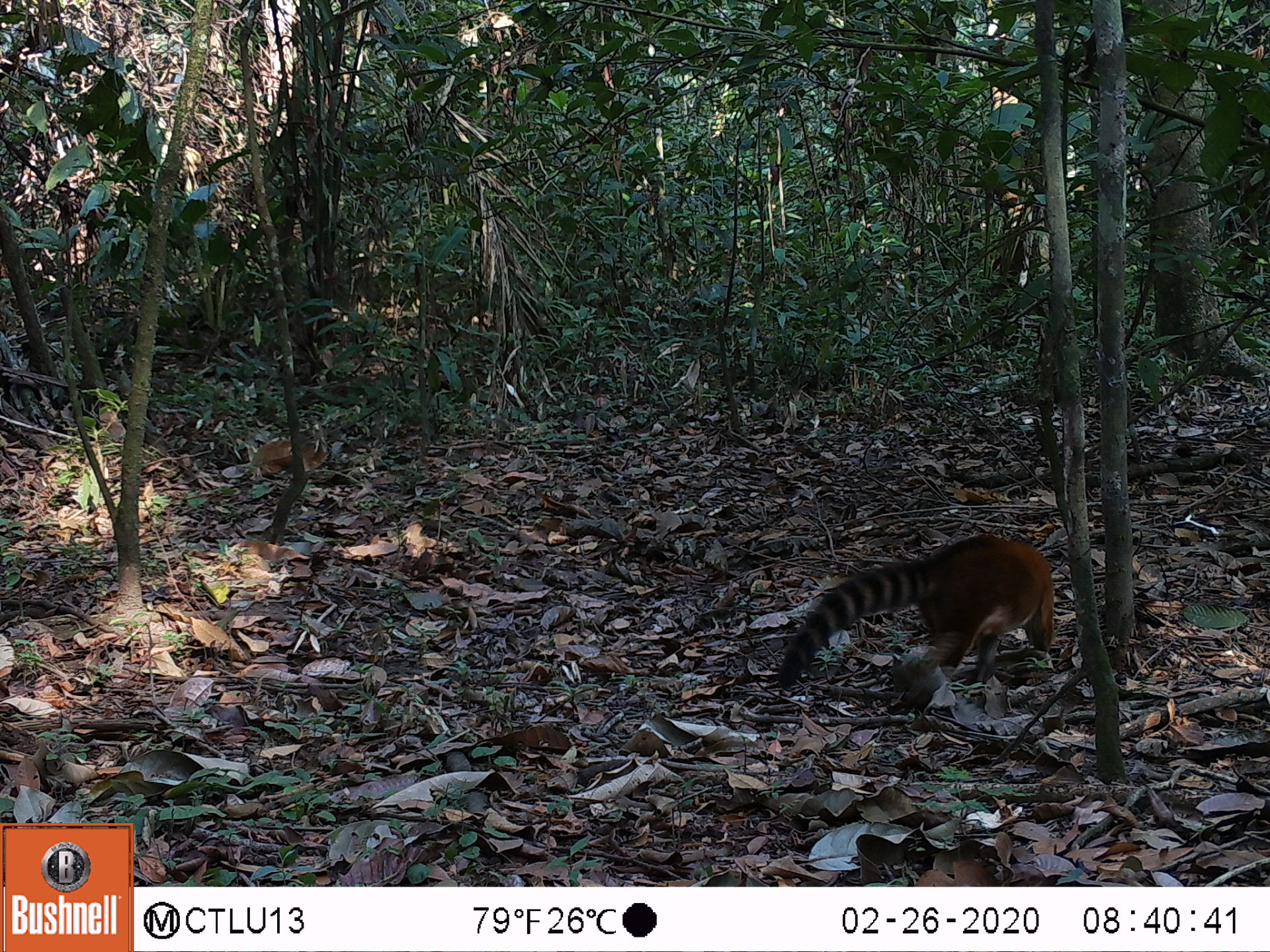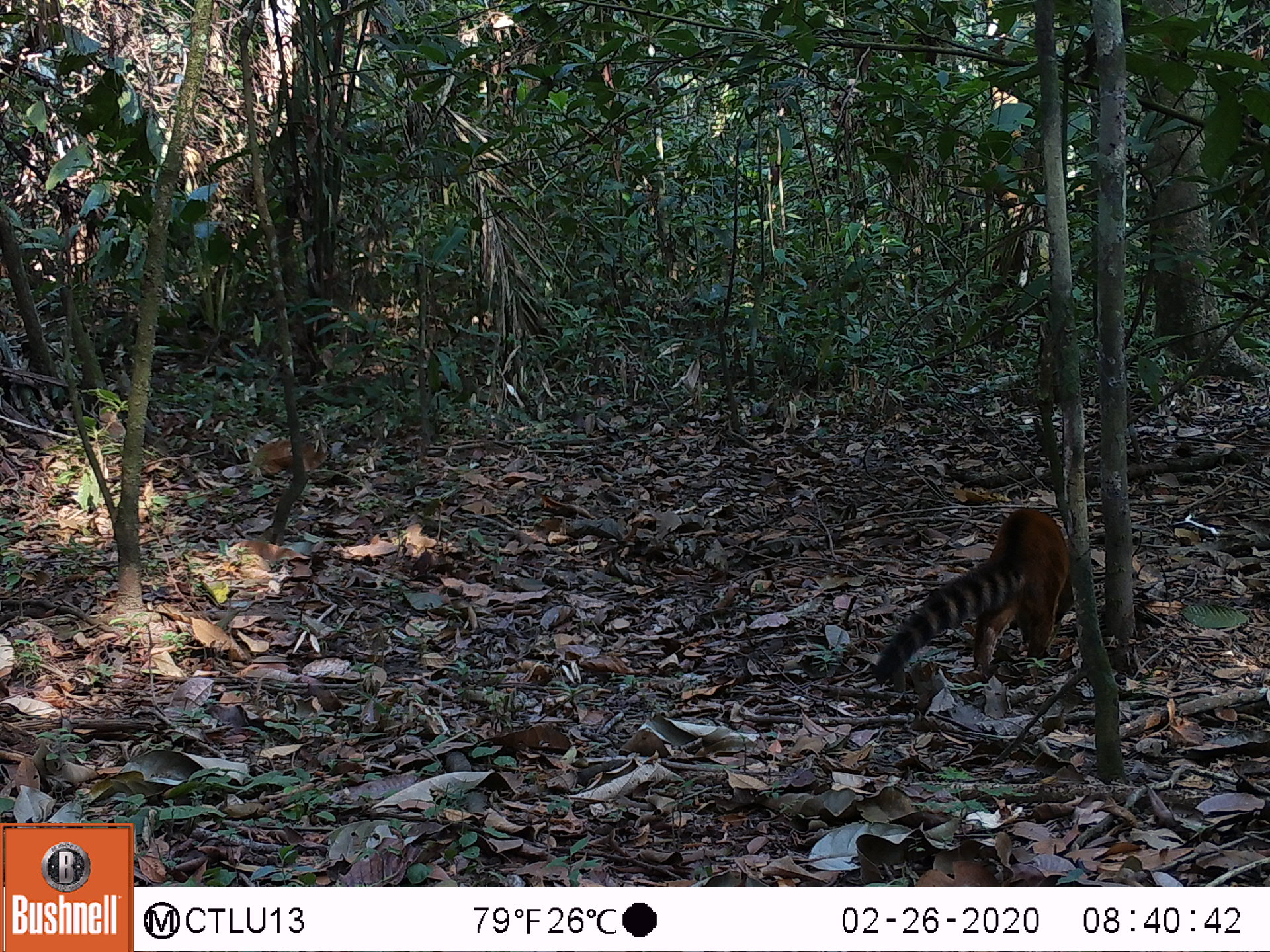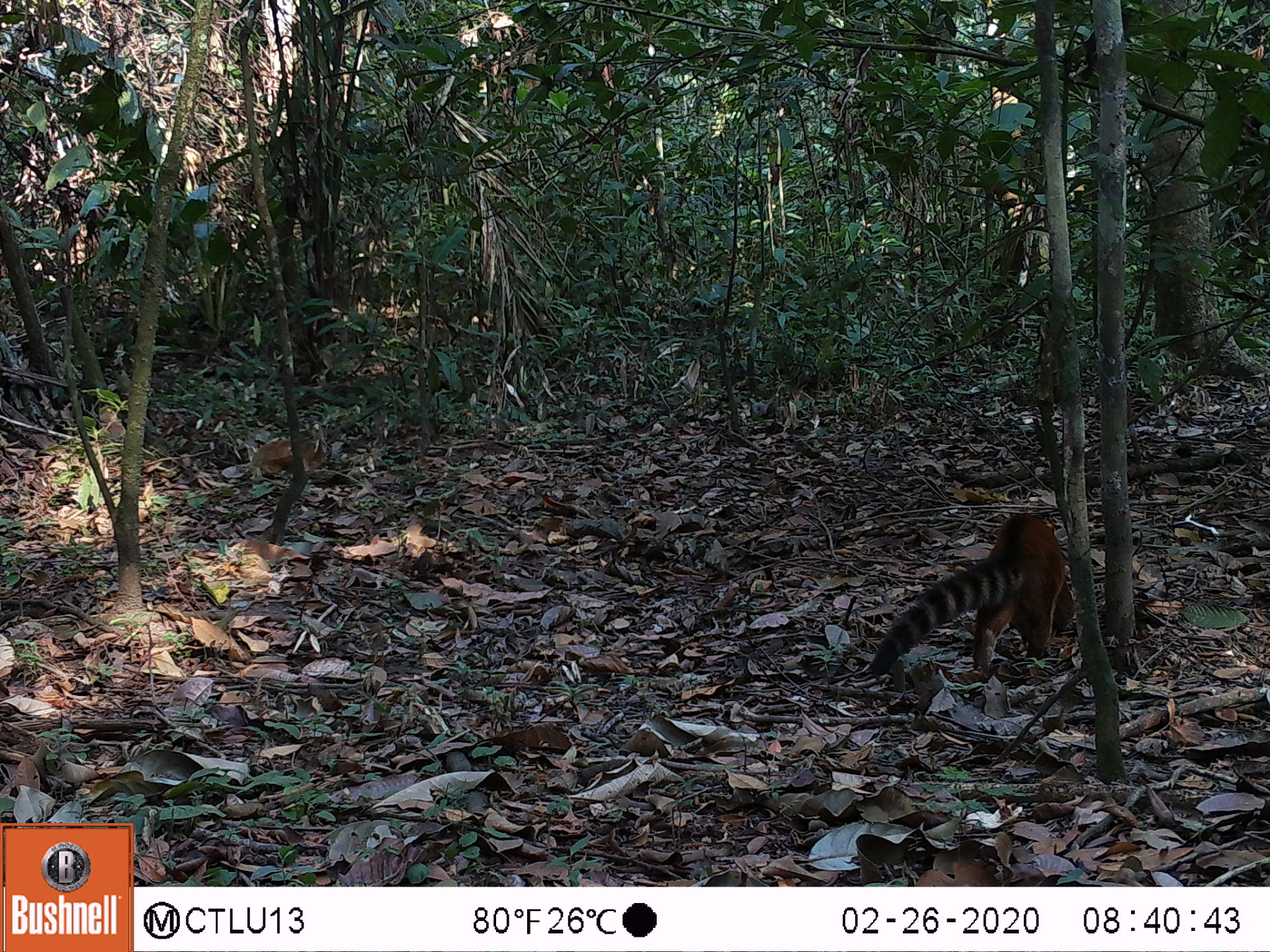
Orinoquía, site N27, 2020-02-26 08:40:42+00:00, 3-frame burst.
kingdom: Animalia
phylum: Chordata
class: Mammalia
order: Carnivora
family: Procyonidae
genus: Nasua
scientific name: Nasua nasua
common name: south american coati